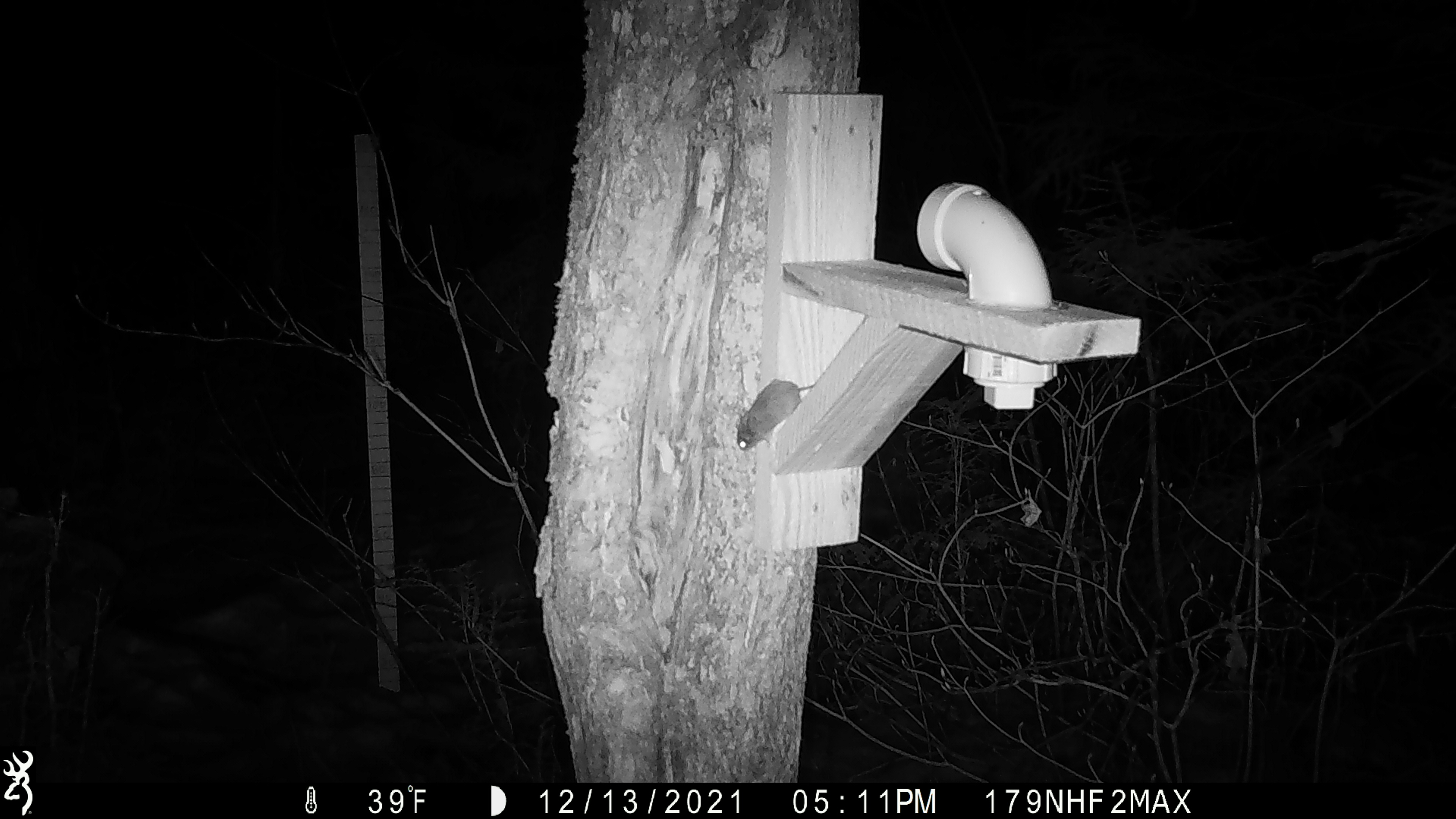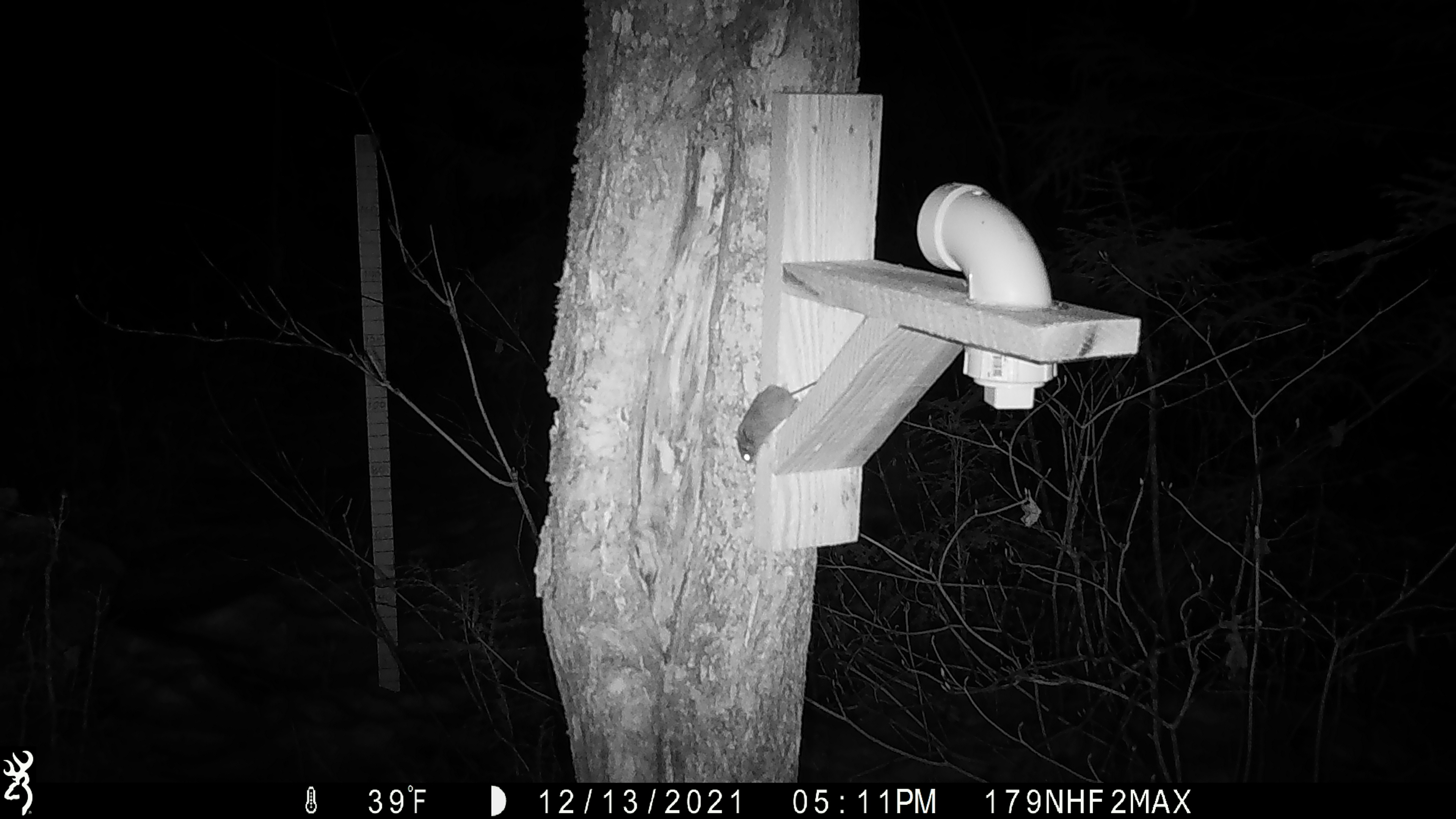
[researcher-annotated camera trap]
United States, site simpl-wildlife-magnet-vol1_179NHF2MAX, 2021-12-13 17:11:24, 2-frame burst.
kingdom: Animalia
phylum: Chordata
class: Mammalia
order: Rodentia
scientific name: Rodentia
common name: mouse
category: mouse sp.